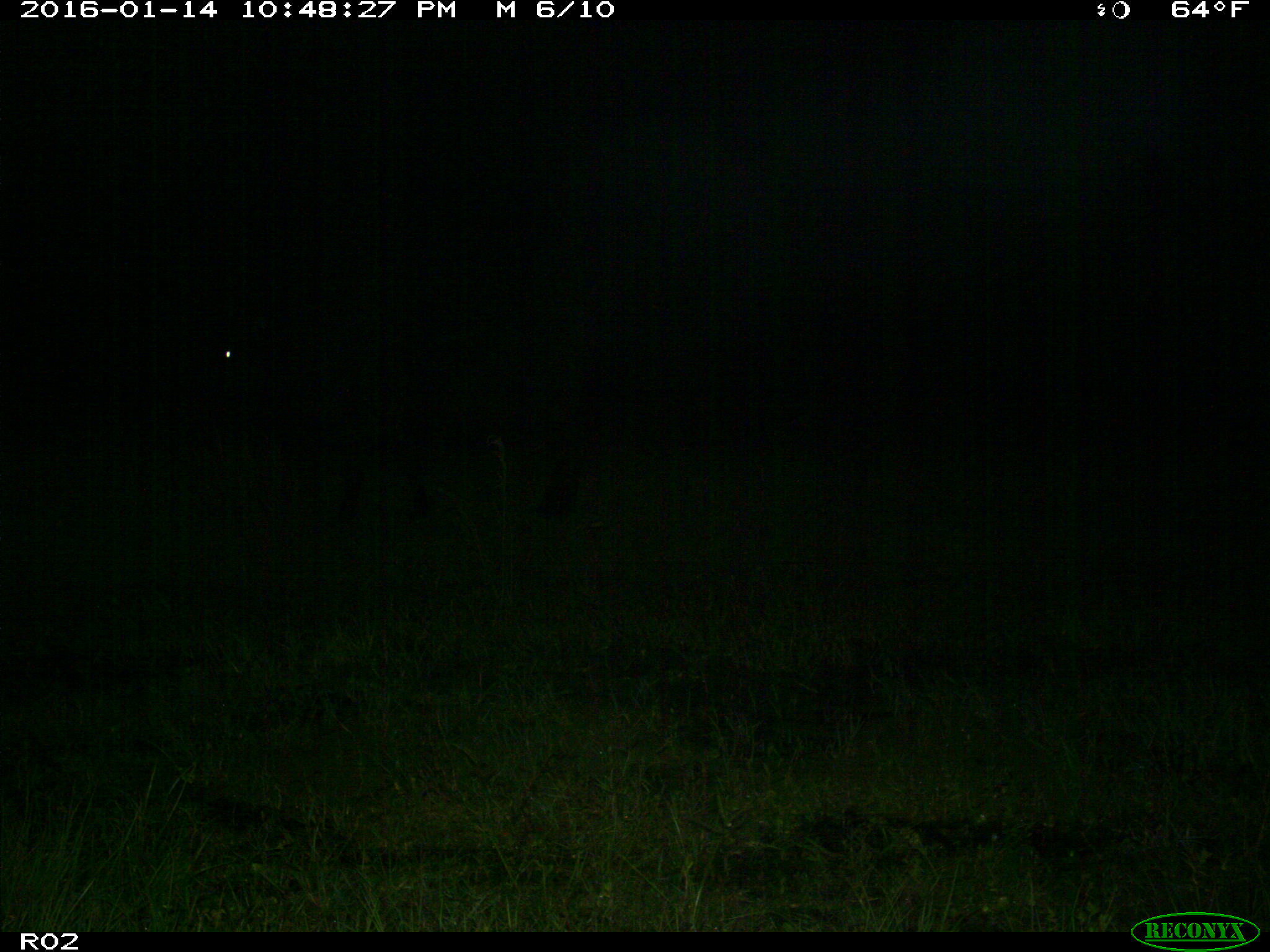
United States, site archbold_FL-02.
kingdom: Animalia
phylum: Chordata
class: Mammalia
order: Artiodactyla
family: Bovidae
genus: Bos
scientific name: Bos taurus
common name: domestic cow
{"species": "Bos taurus (domestic cow)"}